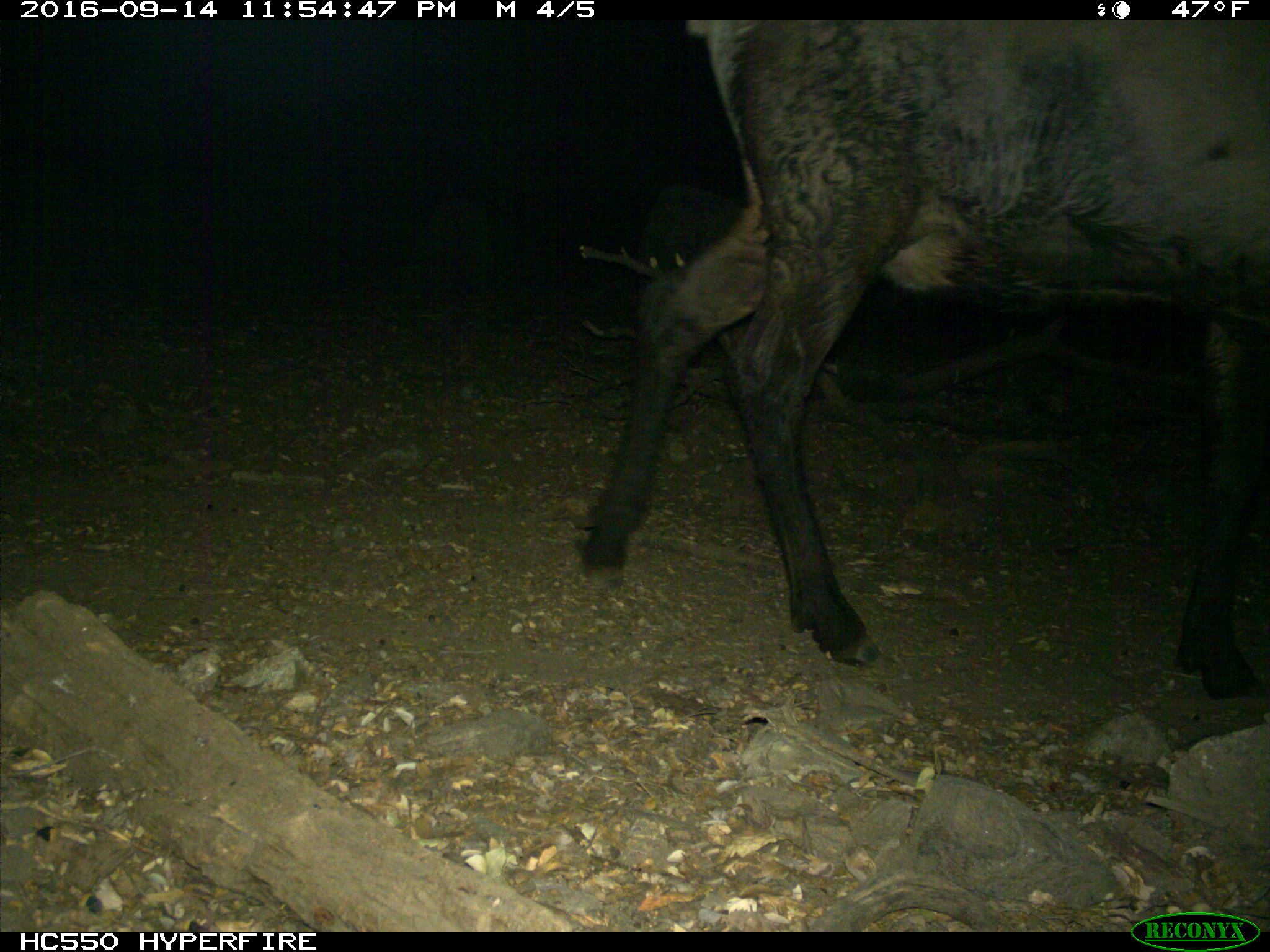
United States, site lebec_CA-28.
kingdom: Animalia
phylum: Chordata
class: Mammalia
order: Artiodactyla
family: Cervidae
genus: Cervus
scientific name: Cervus canadensis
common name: elk